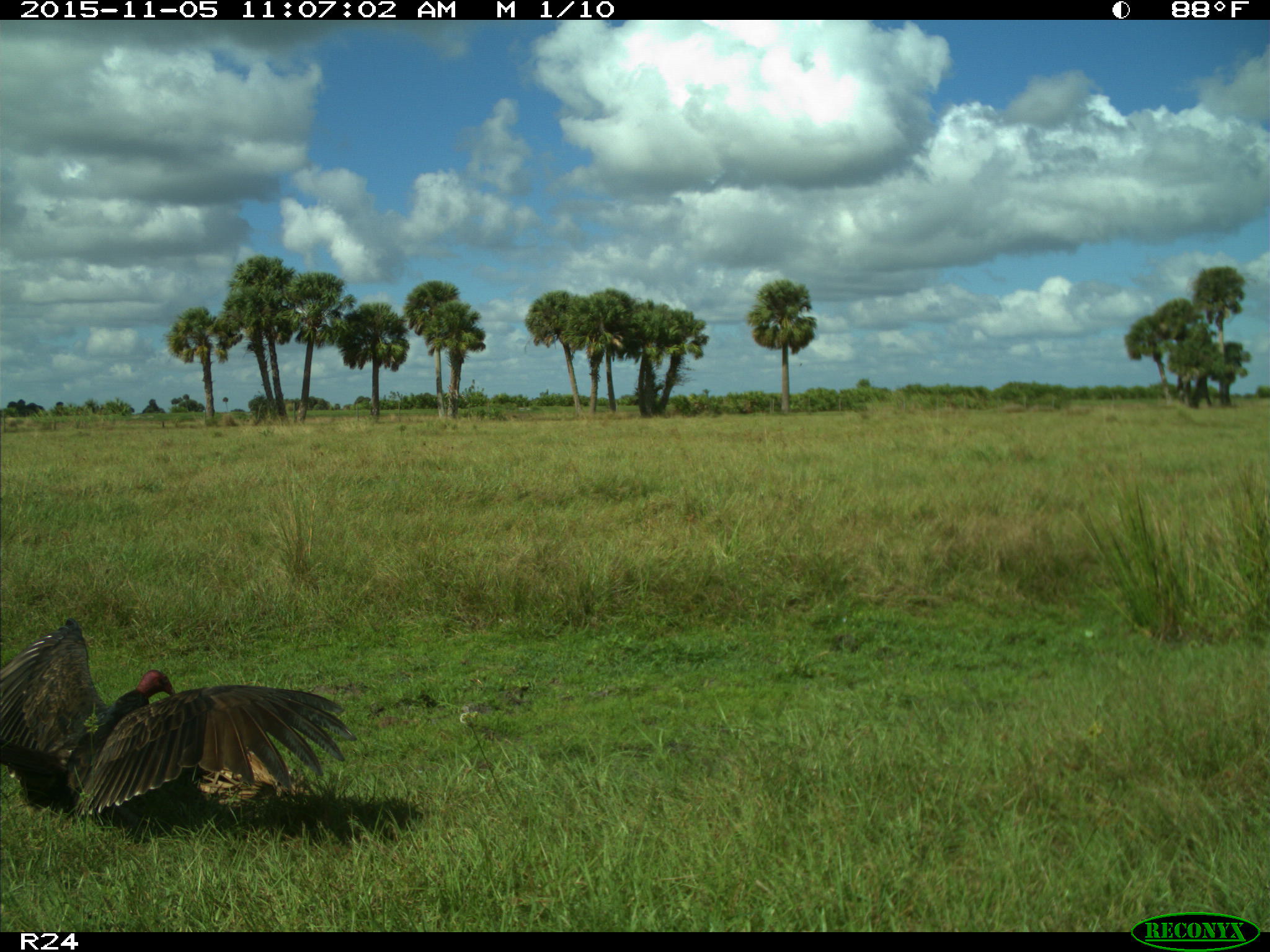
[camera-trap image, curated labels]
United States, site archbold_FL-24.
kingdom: Animalia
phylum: Chordata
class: Aves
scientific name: Aves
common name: birds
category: unidentified bird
Unidentified bird (birds) (Aves).